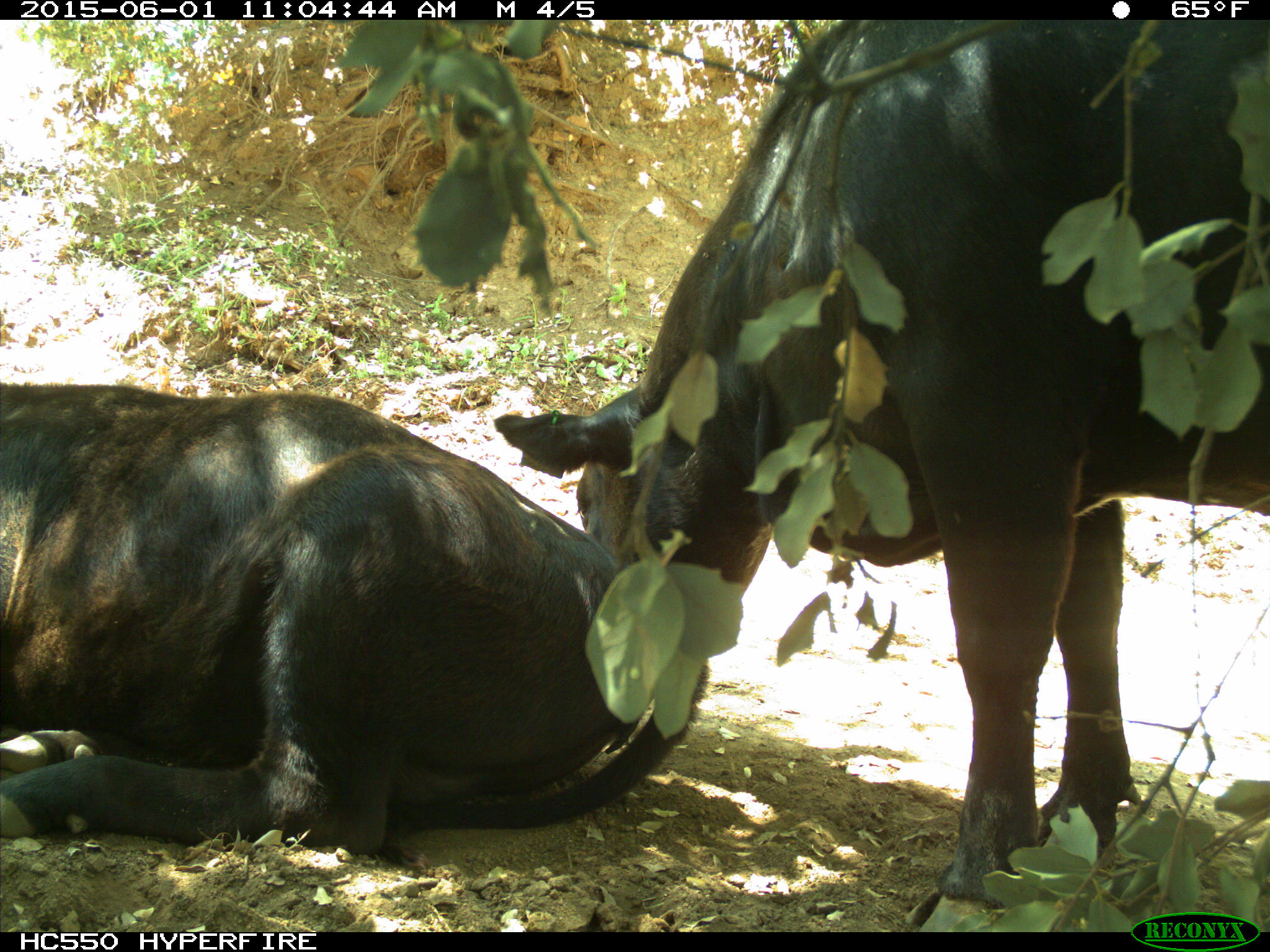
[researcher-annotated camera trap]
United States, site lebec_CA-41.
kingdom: Animalia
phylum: Chordata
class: Mammalia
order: Artiodactyla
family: Bovidae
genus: Bos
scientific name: Bos taurus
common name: domestic cow